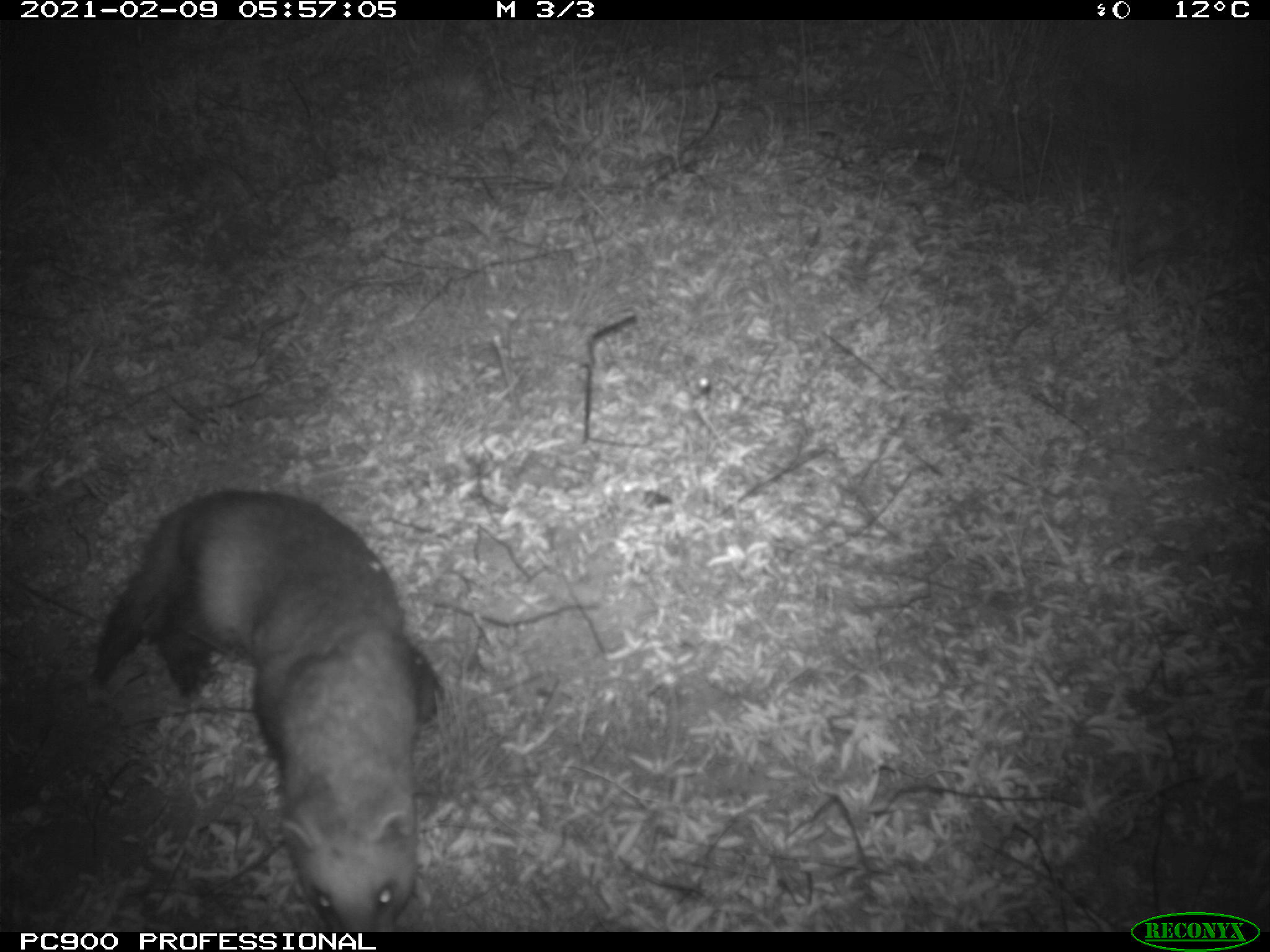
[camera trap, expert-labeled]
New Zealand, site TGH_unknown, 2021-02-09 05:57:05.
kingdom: Animalia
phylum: Chordata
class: Mammalia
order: Carnivora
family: Mustelidae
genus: Mustela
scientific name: Mustela furo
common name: ferret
Ferret (Mustela furo).